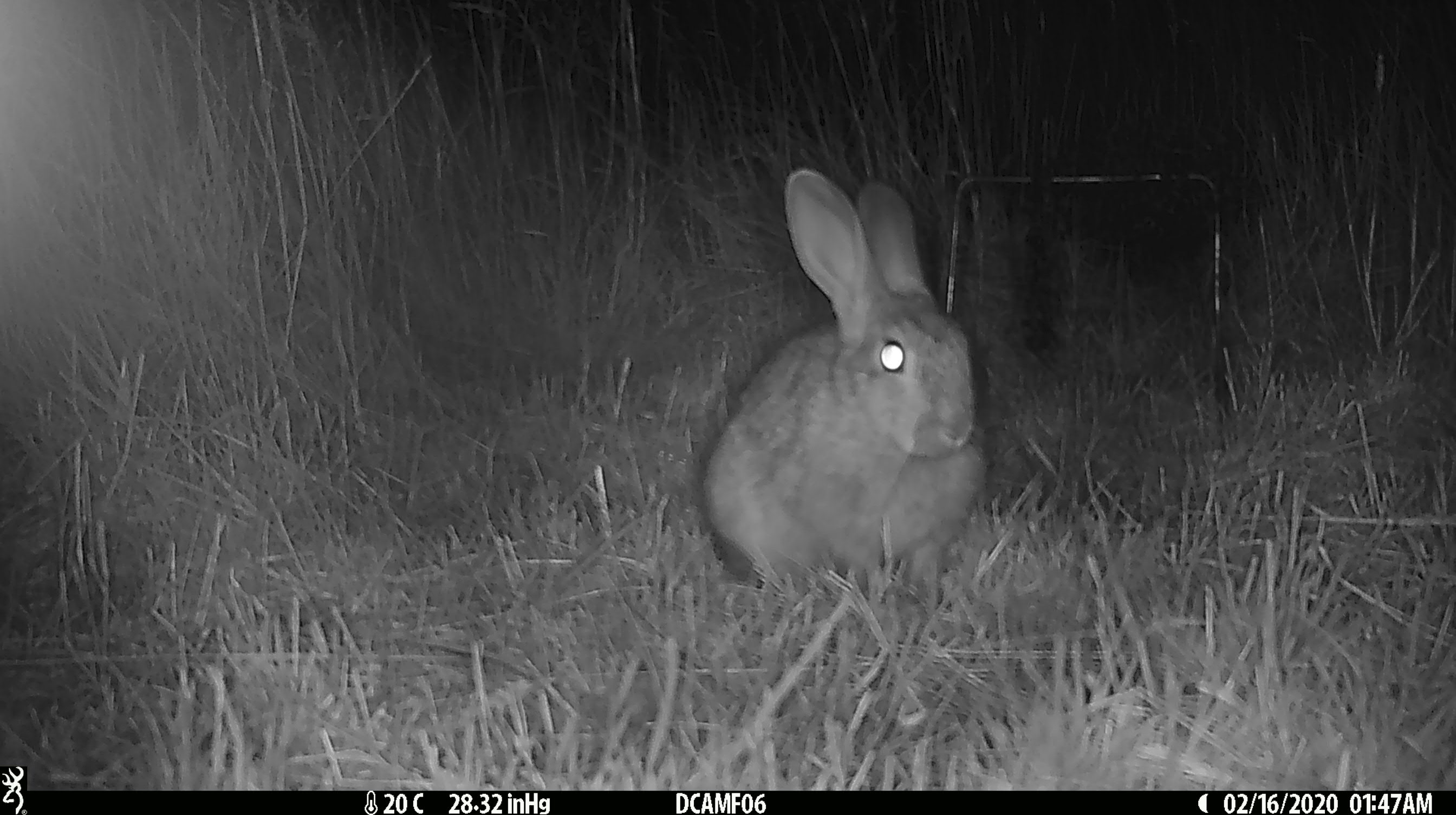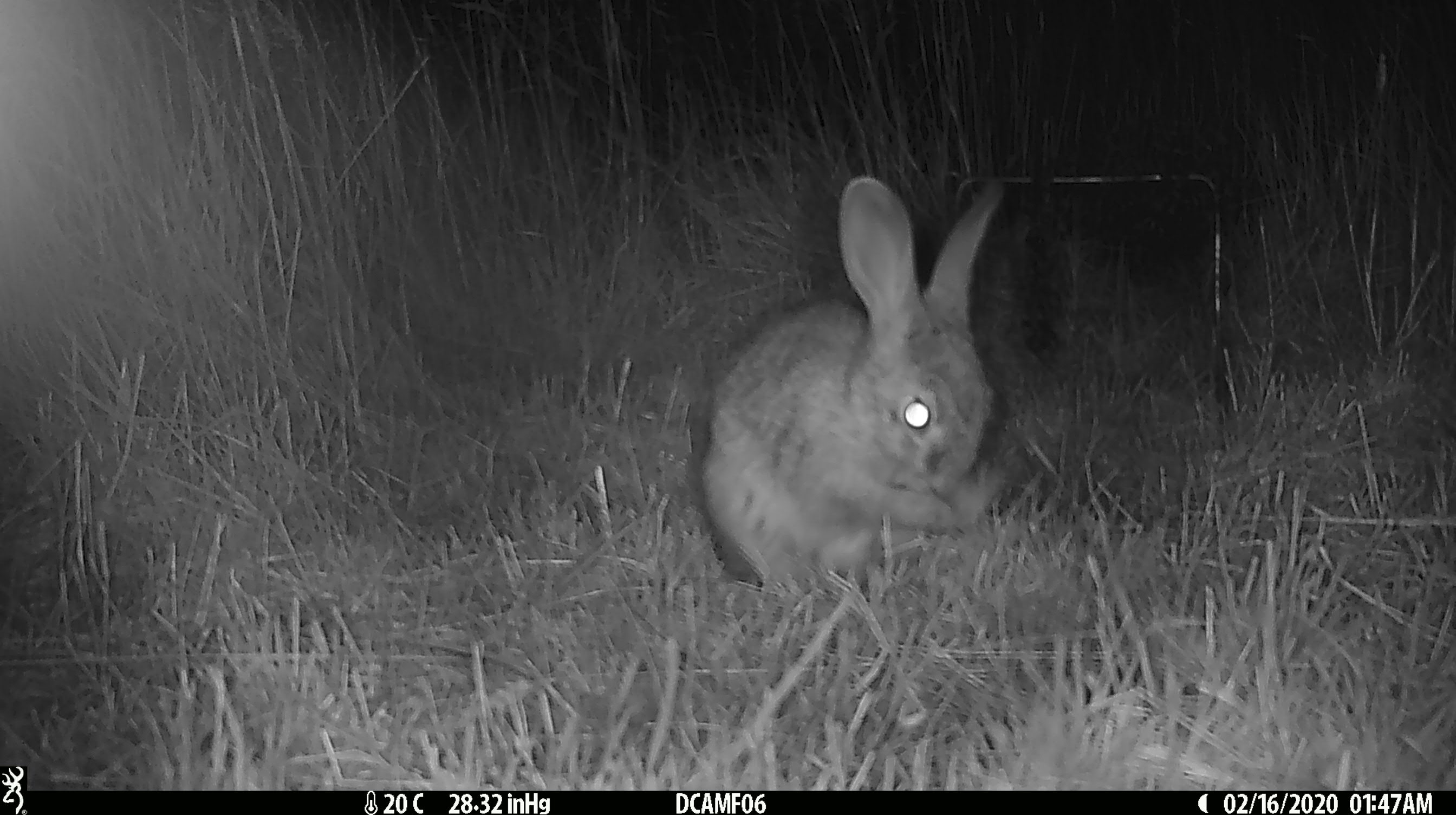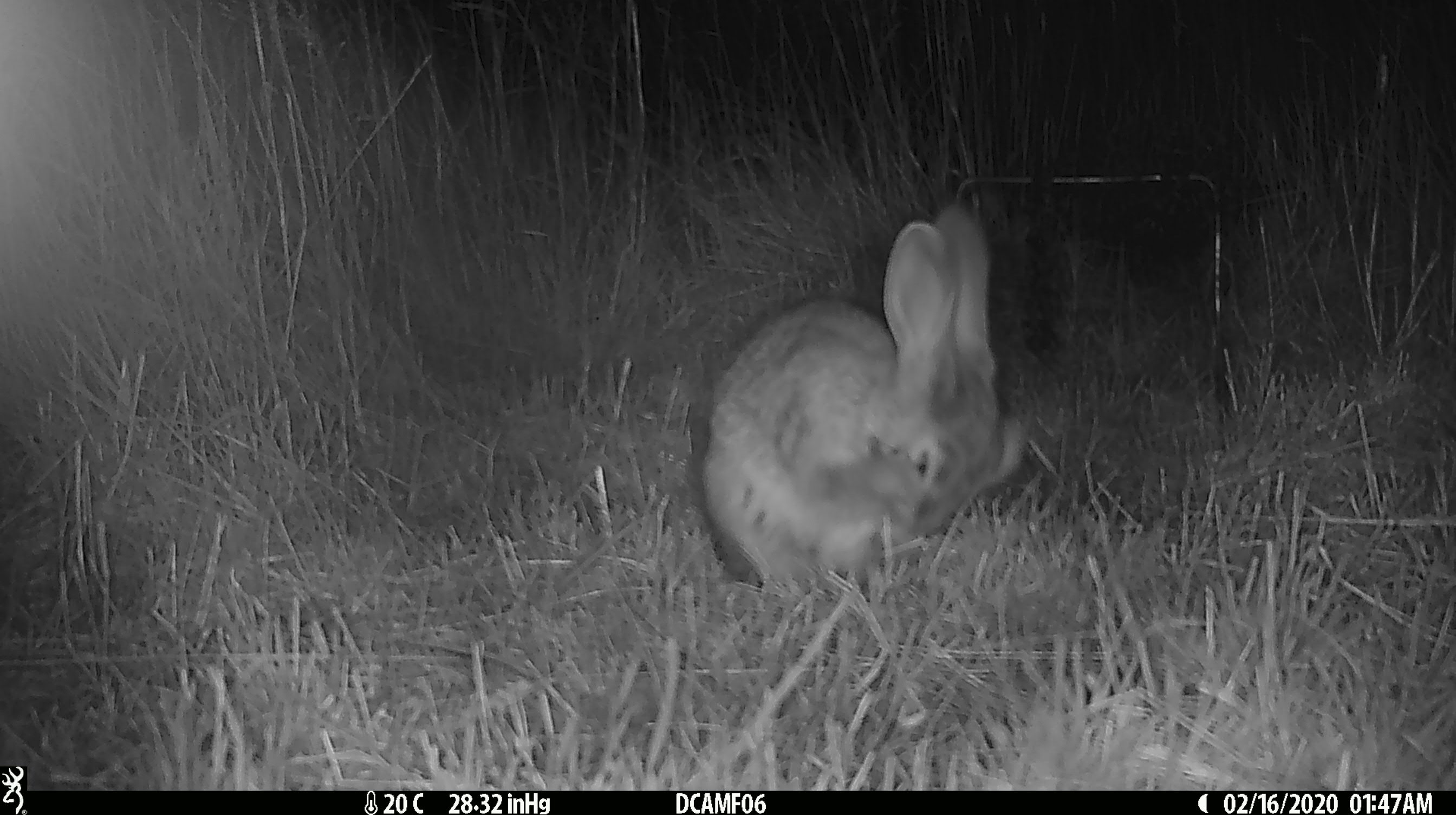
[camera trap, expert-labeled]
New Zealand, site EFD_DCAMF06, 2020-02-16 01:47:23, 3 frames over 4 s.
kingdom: Animalia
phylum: Chordata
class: Mammalia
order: Lagomorpha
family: Leporidae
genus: Oryctolagus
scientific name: Oryctolagus cuniculus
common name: european rabbit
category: rabbit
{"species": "rabbit (european rabbit) (Oryctolagus cuniculus)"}